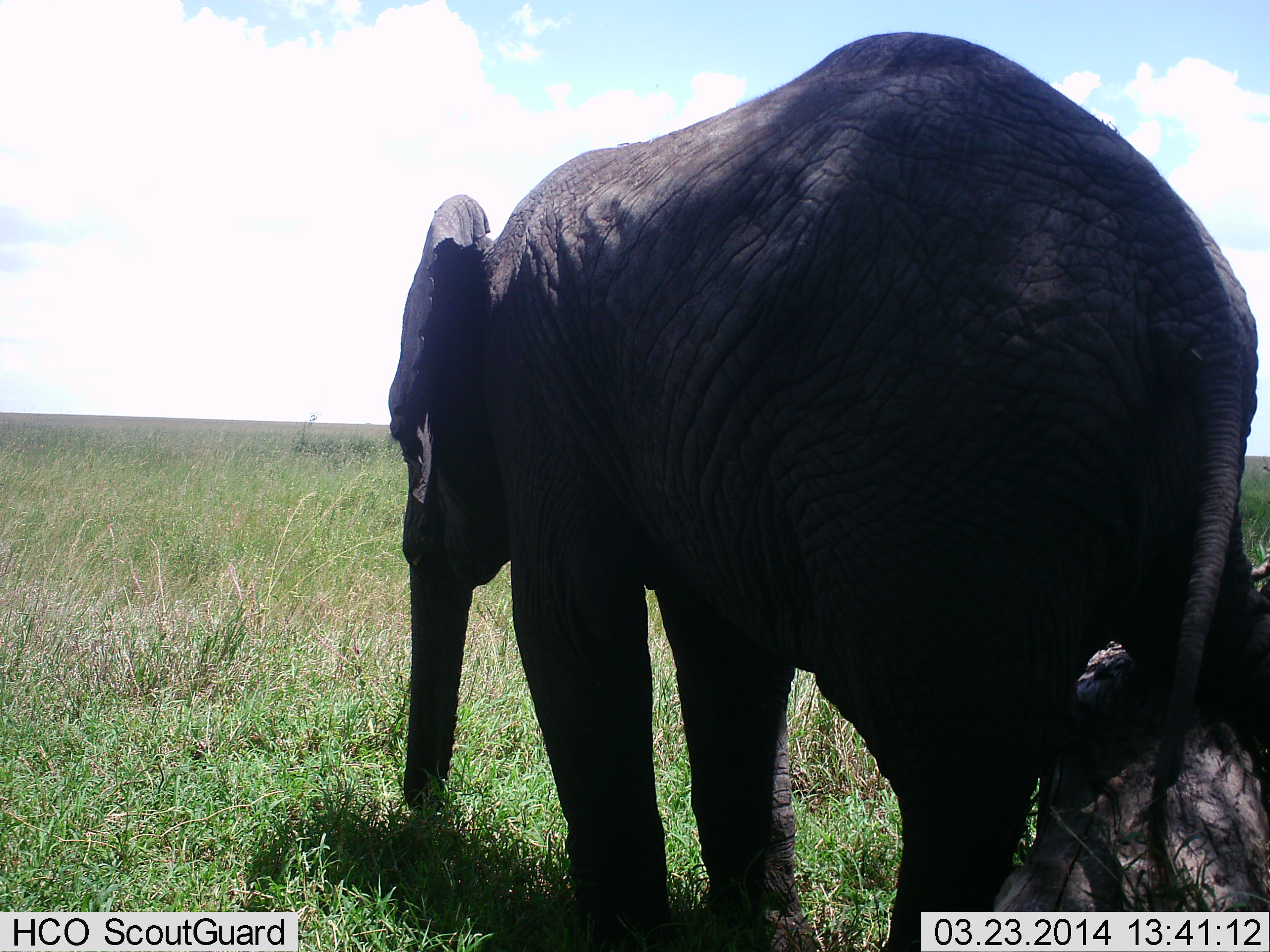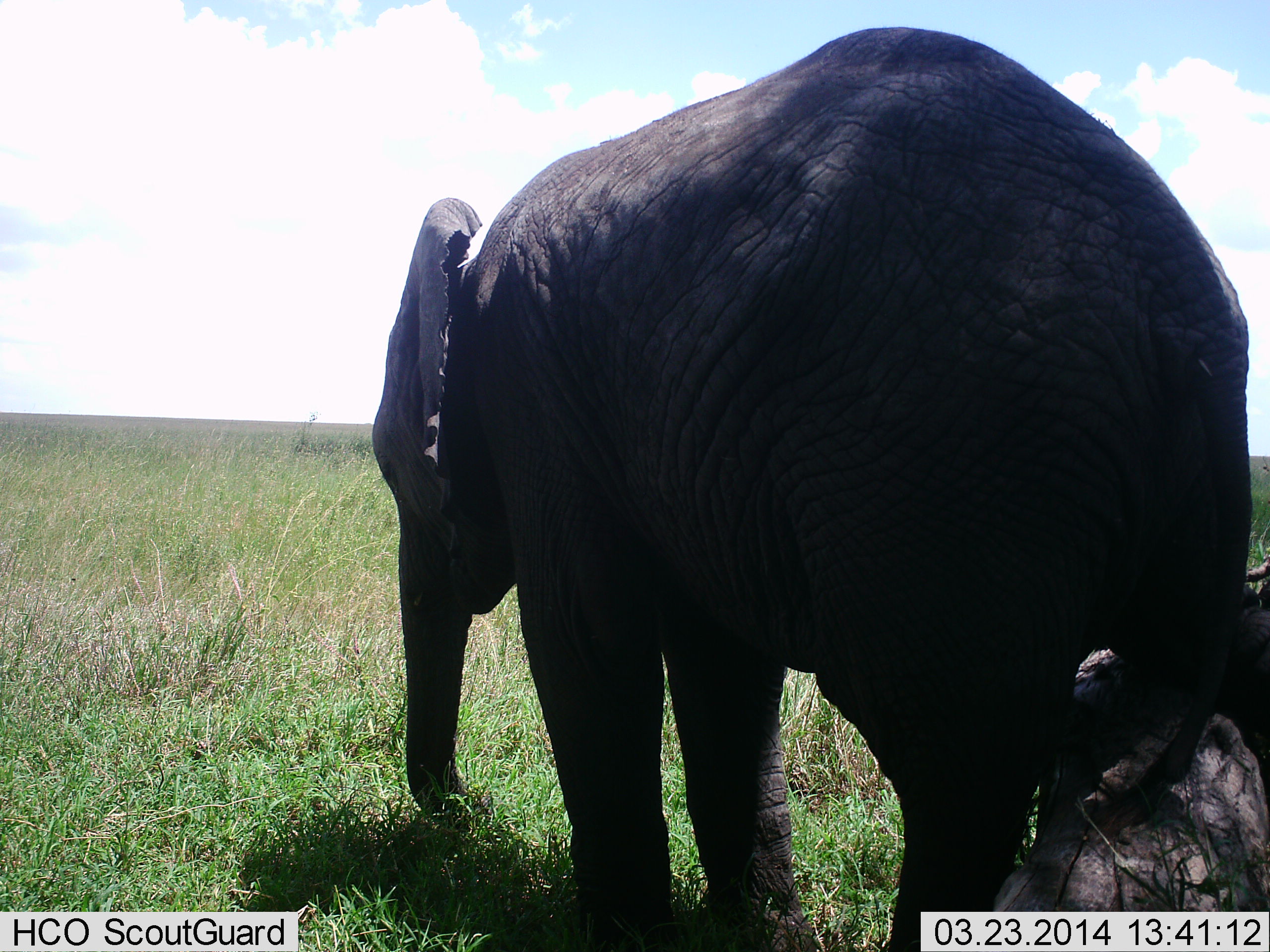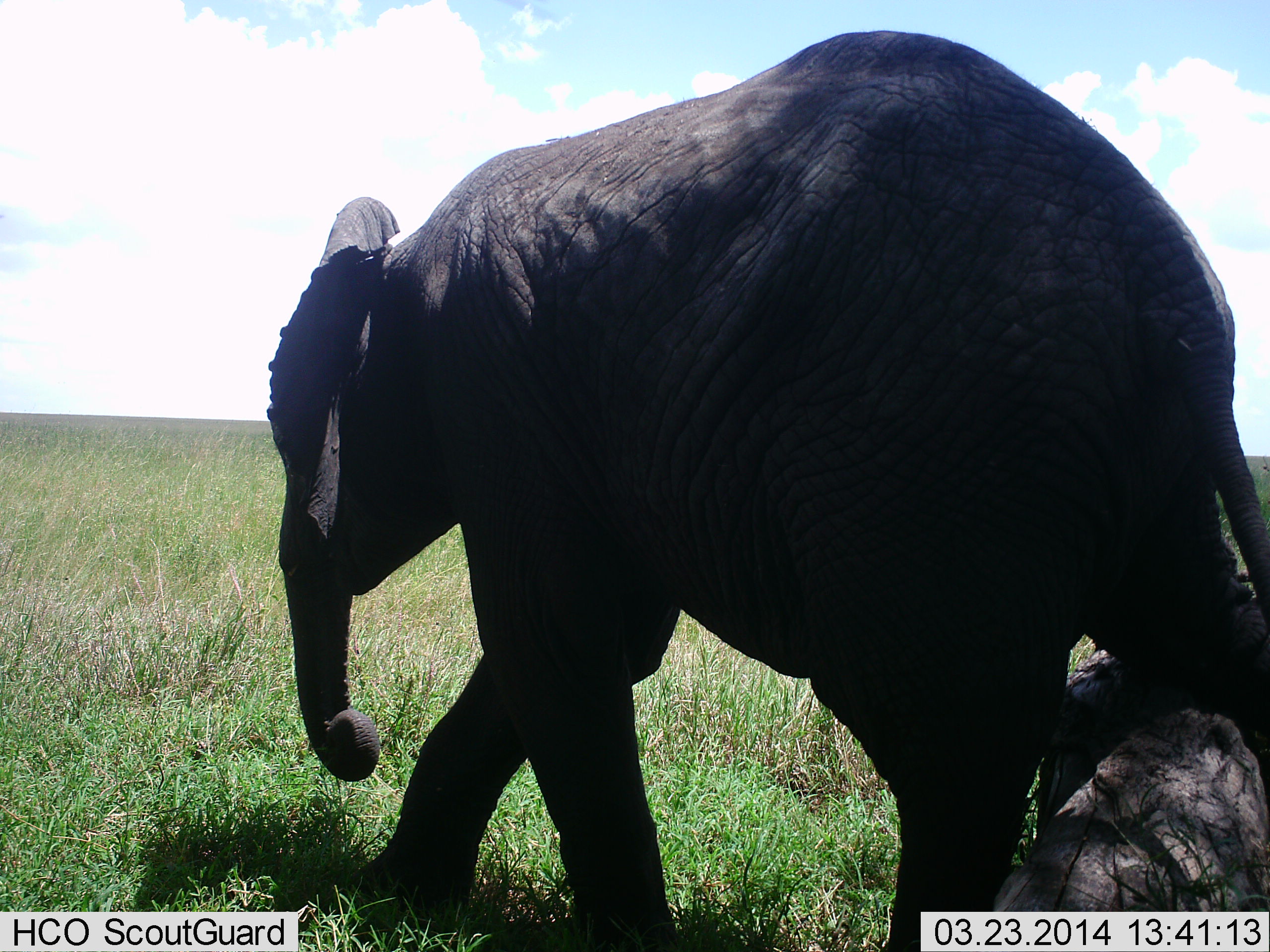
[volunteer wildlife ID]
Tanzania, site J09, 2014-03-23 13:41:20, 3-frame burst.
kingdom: Animalia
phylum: Chordata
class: Mammalia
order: Proboscidea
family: Elephantidae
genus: Loxodonta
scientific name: Loxodonta africana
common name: african bush elephant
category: elephant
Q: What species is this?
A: Elephant (african bush elephant) (Loxodonta africana).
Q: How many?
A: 1.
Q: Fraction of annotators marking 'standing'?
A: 80%.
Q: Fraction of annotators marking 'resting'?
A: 0%.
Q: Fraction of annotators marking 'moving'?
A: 30%.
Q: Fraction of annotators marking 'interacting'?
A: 0%.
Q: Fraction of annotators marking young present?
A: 10%.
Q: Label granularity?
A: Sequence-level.